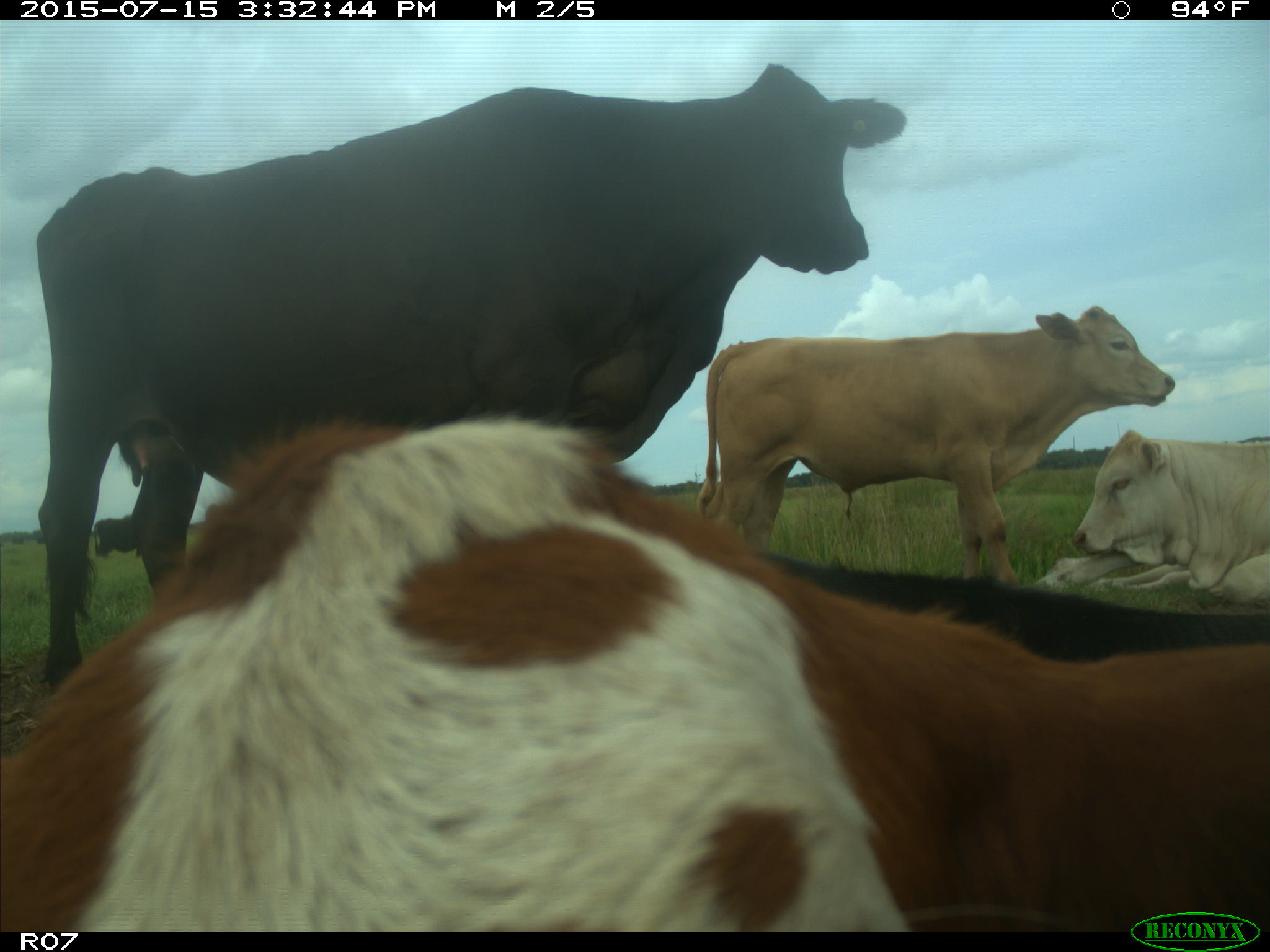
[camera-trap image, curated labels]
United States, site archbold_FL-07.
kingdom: Animalia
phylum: Chordata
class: Mammalia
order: Artiodactyla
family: Bovidae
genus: Bos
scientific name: Bos taurus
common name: domestic cow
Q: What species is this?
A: Bos taurus (domestic cow).